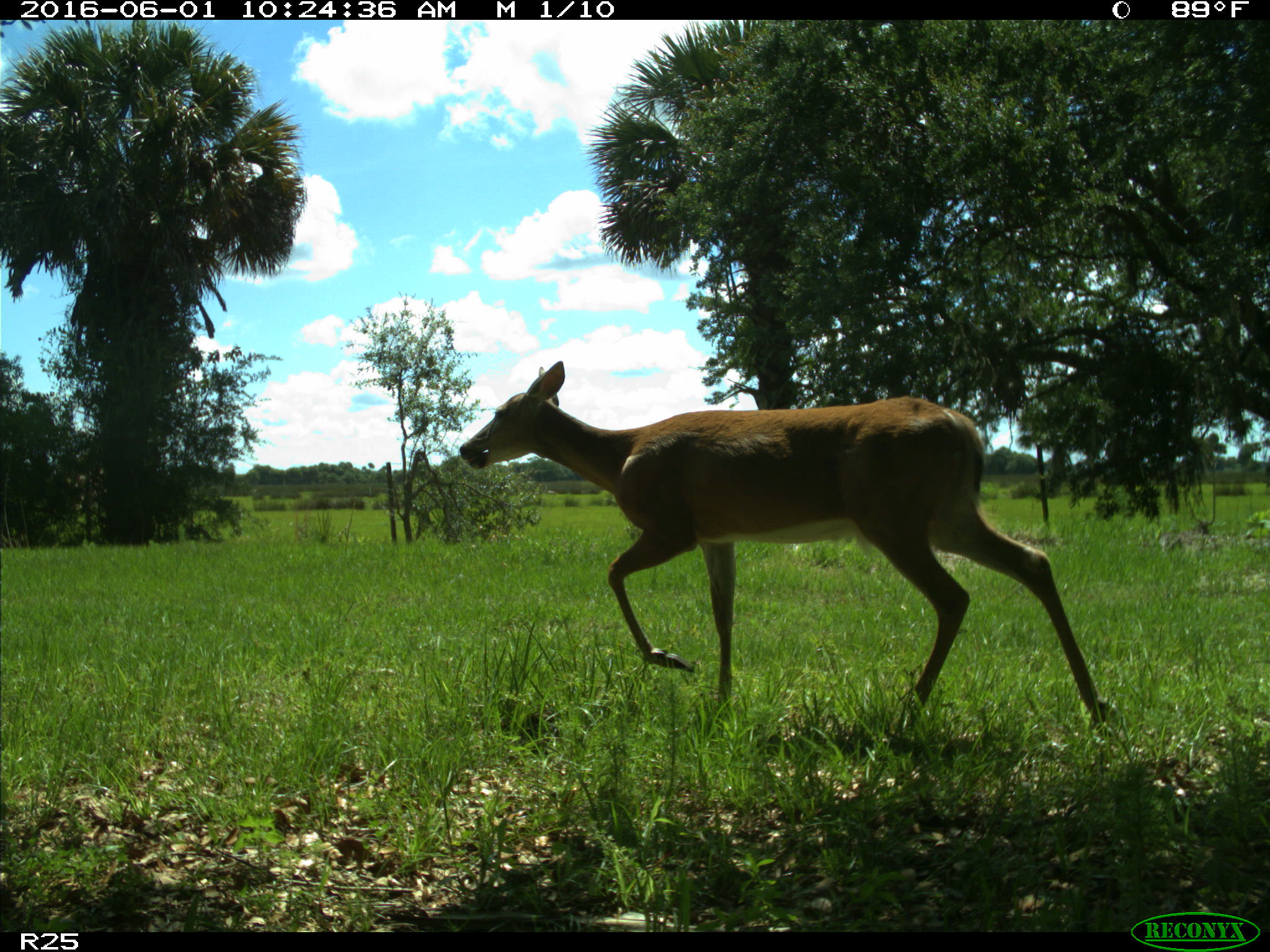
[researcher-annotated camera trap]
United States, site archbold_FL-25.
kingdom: Animalia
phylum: Chordata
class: Mammalia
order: Artiodactyla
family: Cervidae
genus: Odocoileus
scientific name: Odocoileus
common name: deer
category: unidentified deer